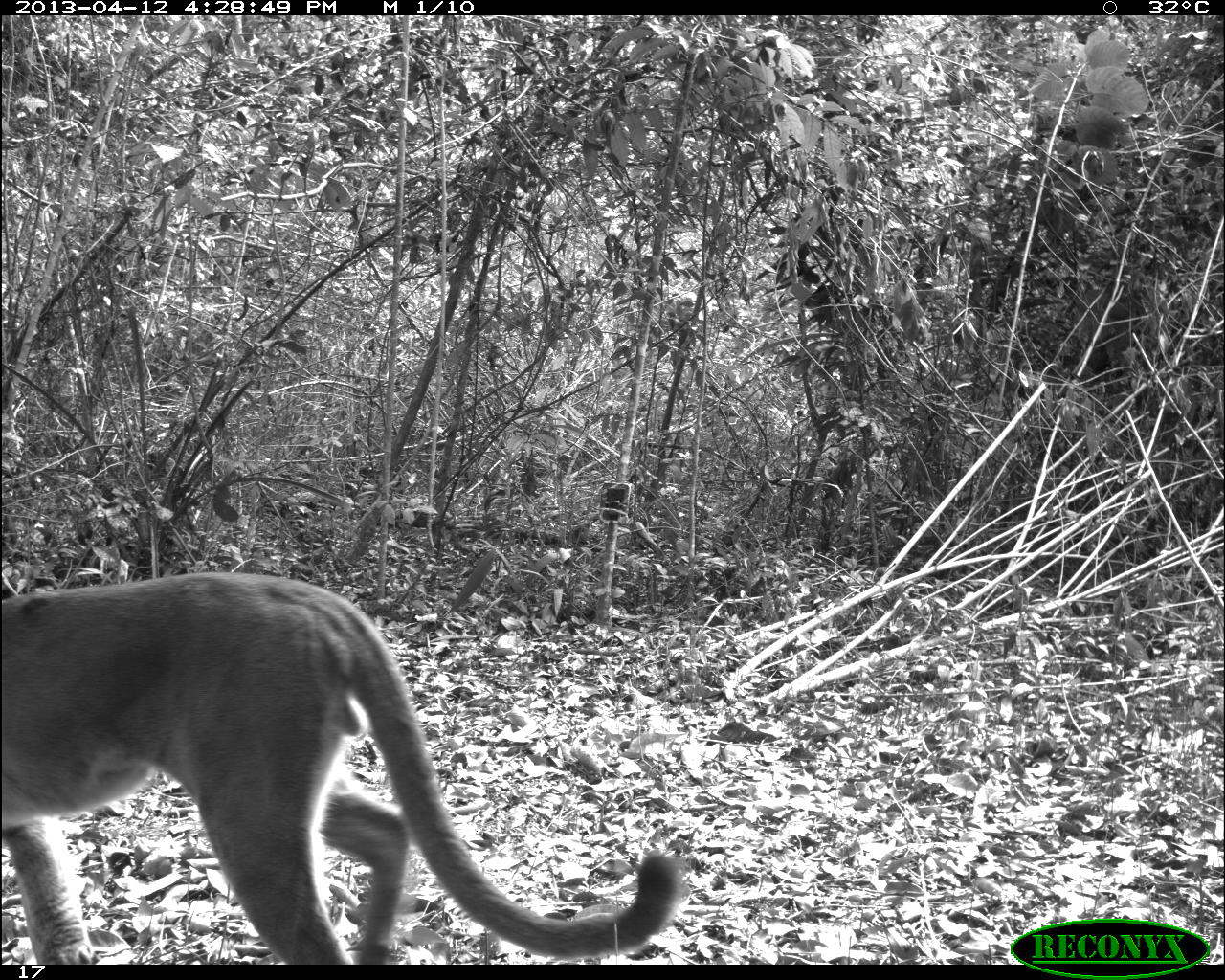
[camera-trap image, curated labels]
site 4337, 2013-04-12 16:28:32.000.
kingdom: Animalia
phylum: Chordata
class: Mammalia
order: Carnivora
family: Felidae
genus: Puma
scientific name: Puma concolor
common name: mountain lion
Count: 1.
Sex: male.